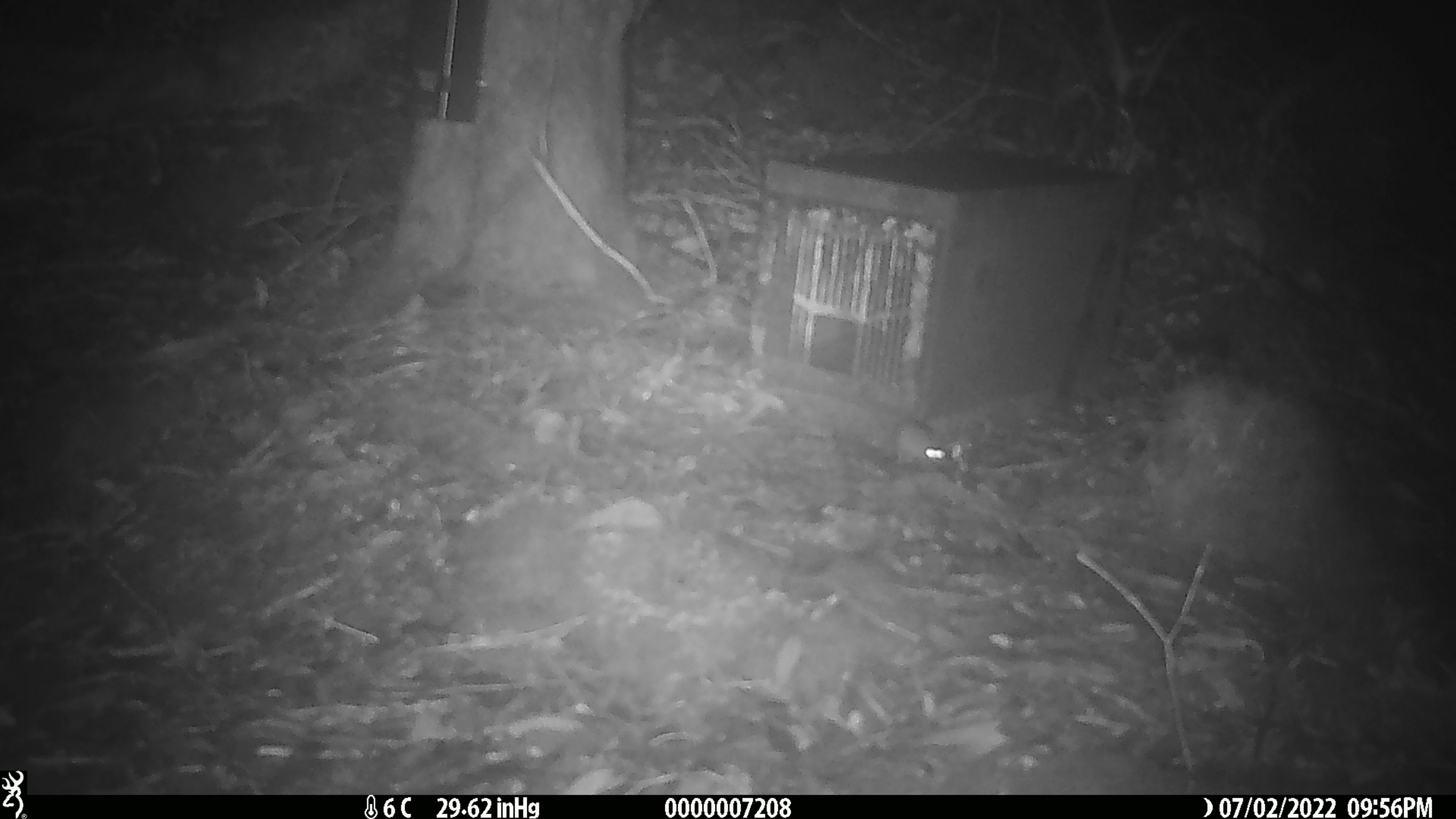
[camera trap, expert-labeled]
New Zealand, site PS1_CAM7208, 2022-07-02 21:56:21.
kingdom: Animalia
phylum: Chordata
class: Mammalia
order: Rodentia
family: Muridae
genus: Mus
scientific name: Mus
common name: mouse